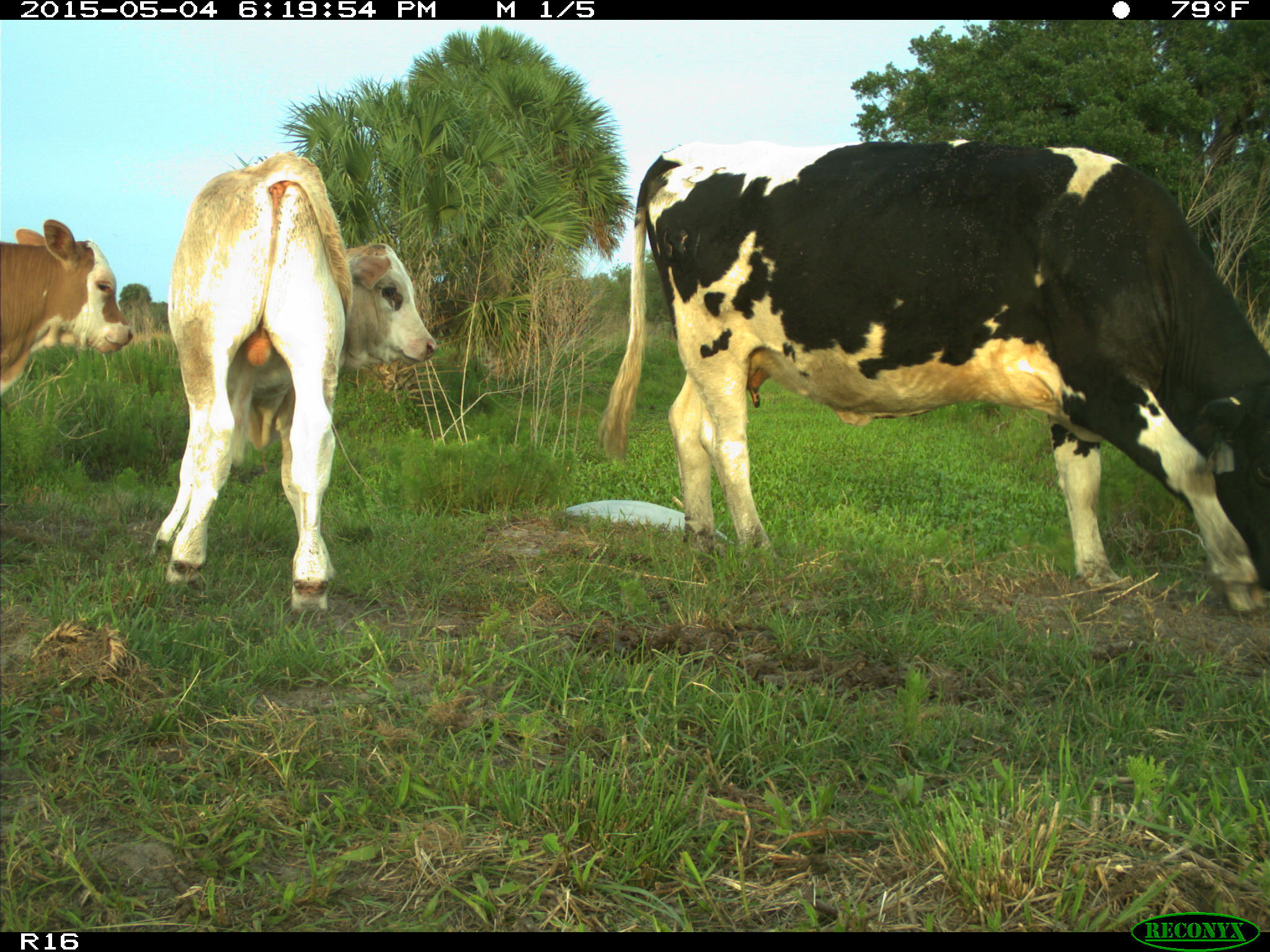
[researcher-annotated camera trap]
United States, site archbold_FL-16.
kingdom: Animalia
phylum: Chordata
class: Mammalia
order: Artiodactyla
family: Bovidae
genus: Bos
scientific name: Bos taurus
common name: domestic cow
Bos taurus (domestic cow).